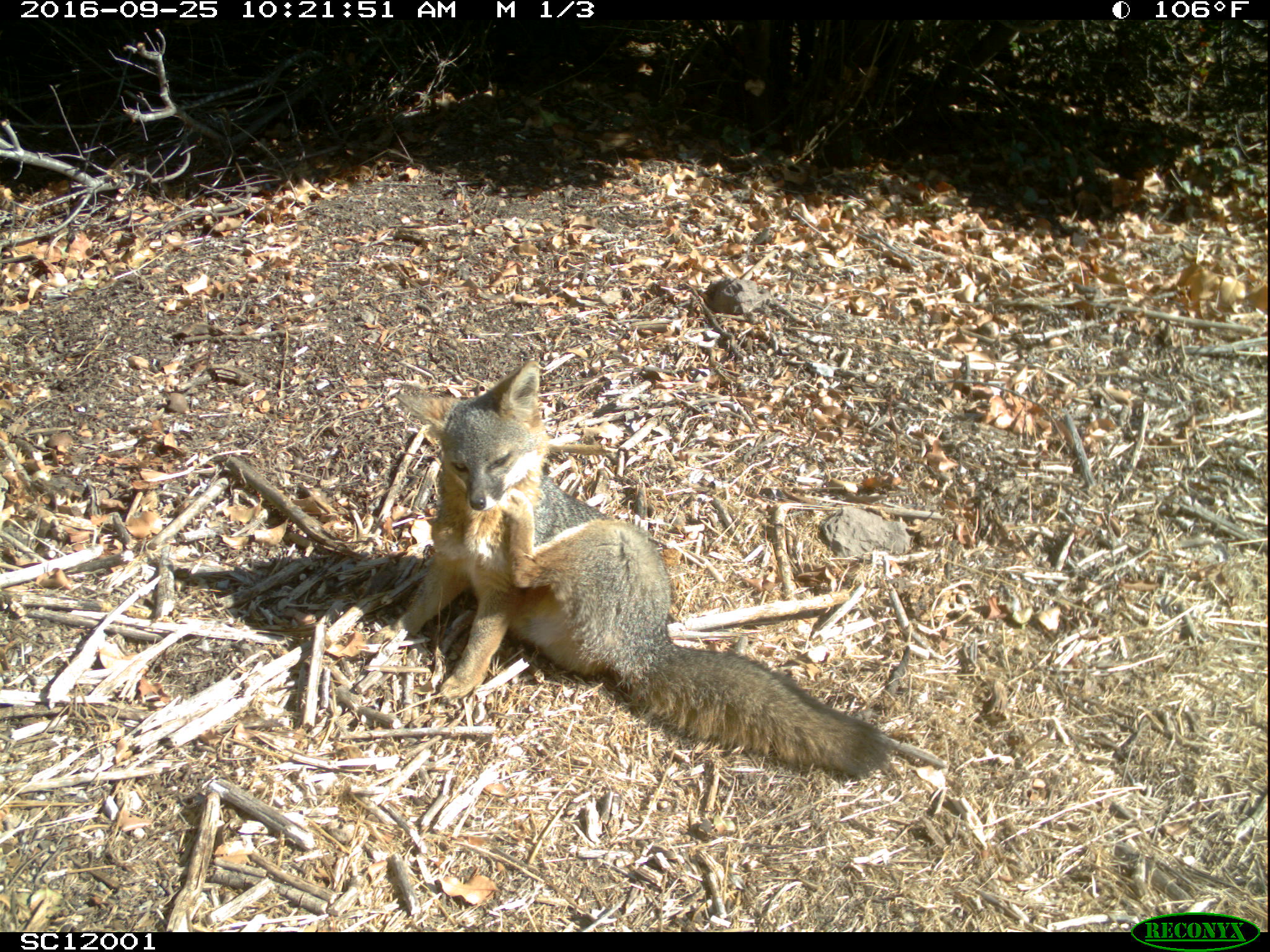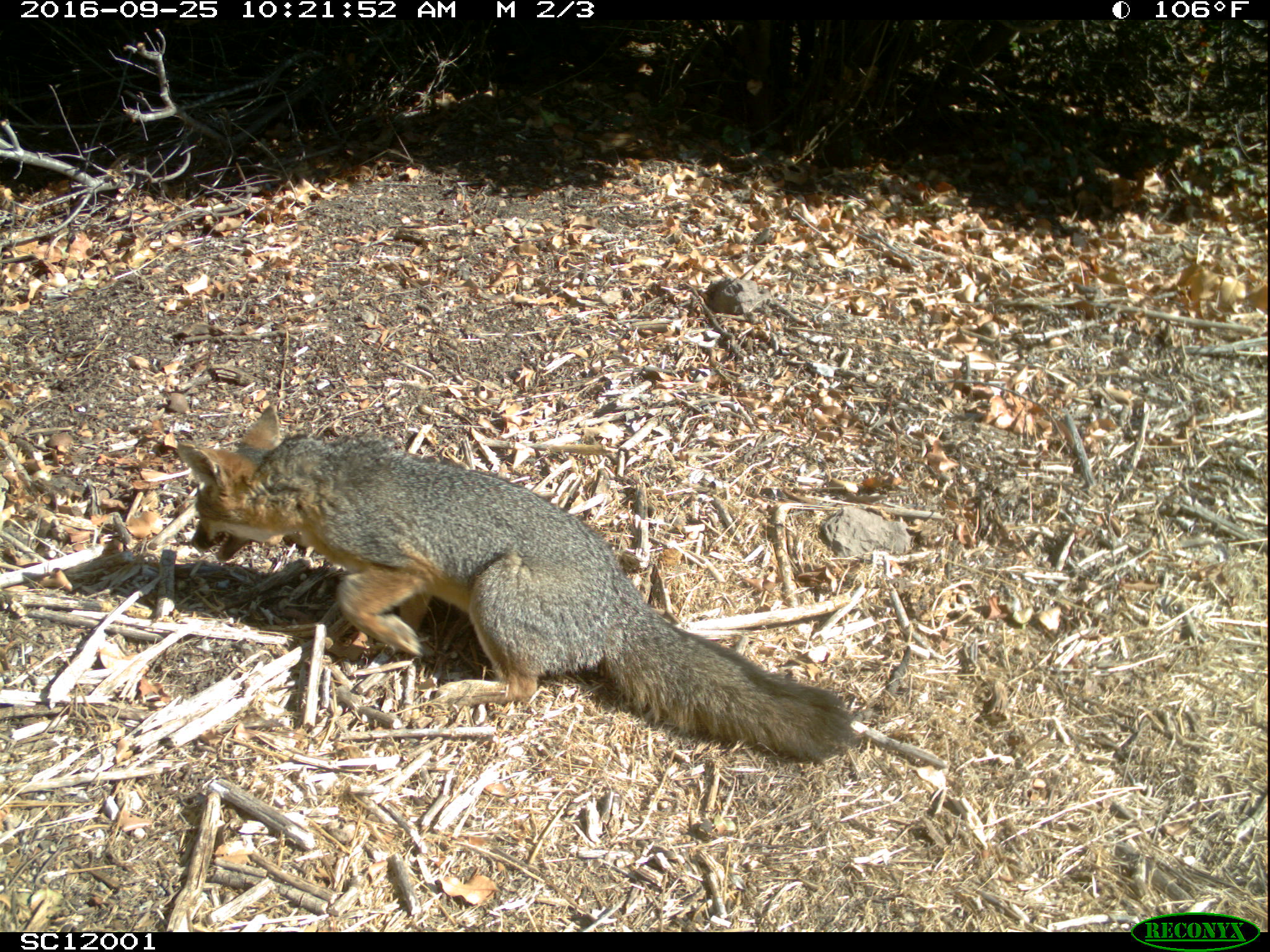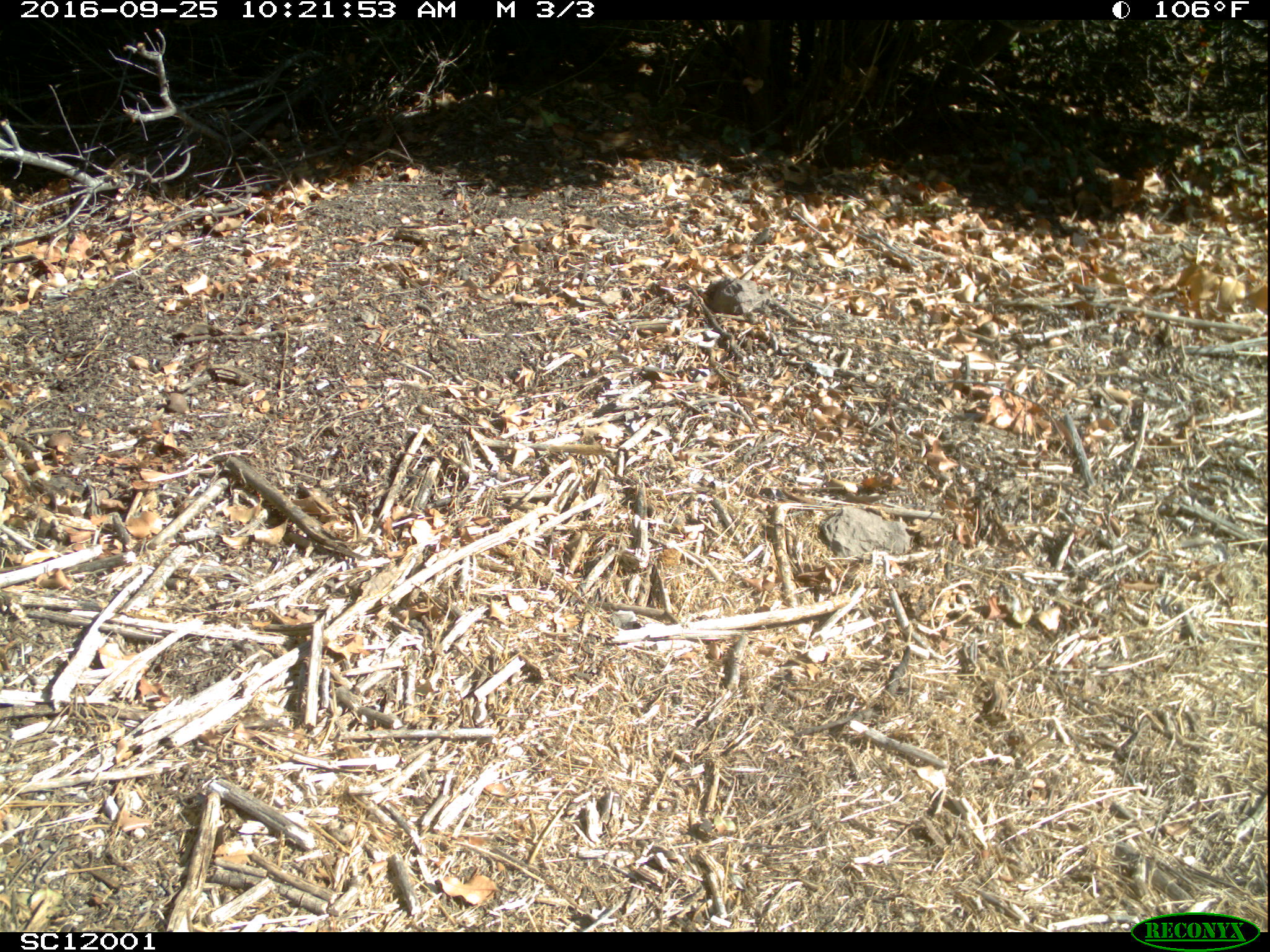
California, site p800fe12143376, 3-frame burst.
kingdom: Animalia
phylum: Chordata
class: Mammalia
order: Carnivora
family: Canidae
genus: Urocyon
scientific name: Urocyon littoralis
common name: island fox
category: fox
Fox (island fox) (Urocyon littoralis).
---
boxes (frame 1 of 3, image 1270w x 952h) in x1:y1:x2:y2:
fox: 367:361:892:774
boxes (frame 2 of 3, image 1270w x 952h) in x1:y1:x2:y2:
fox: 175:404:856:759